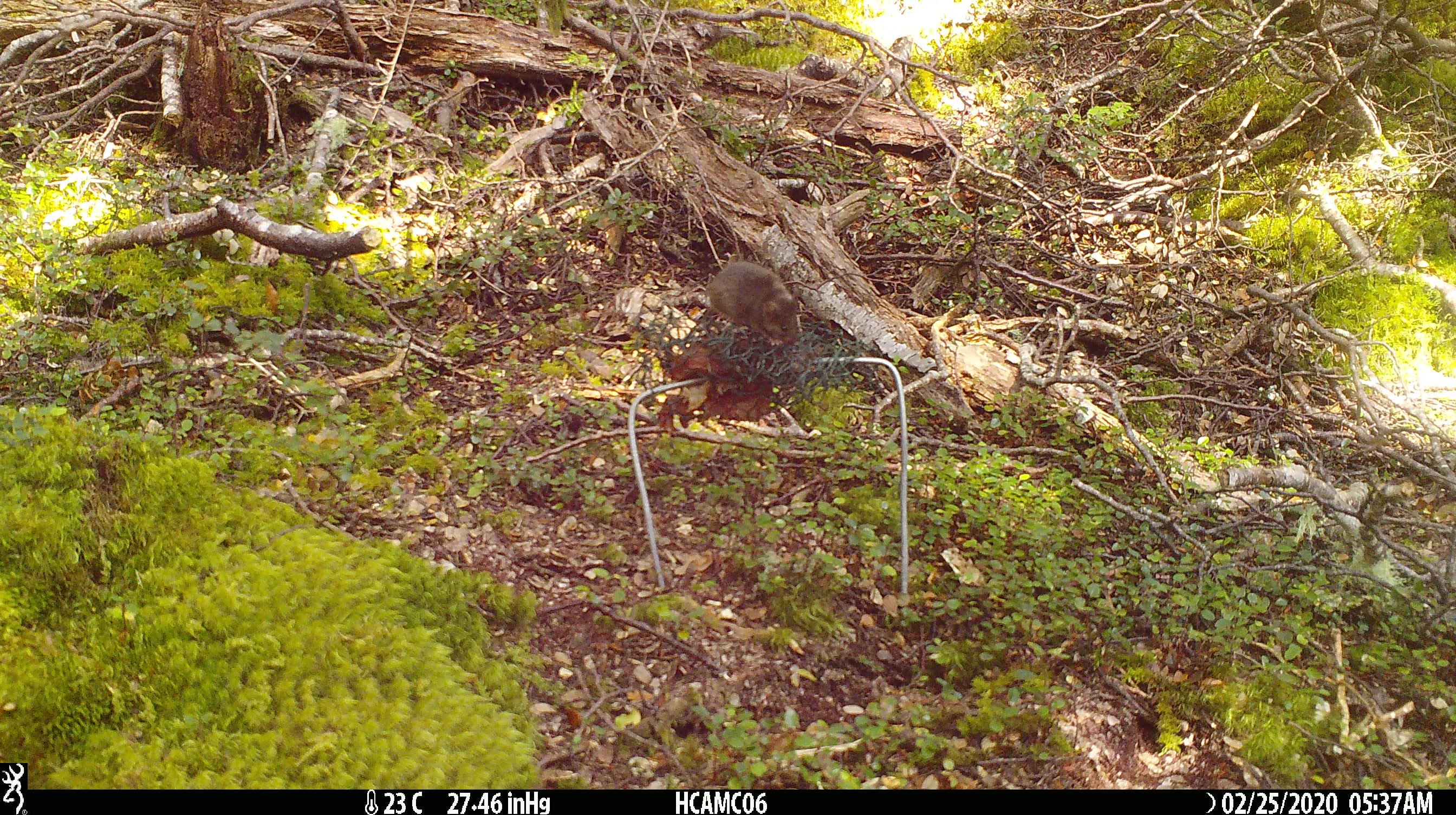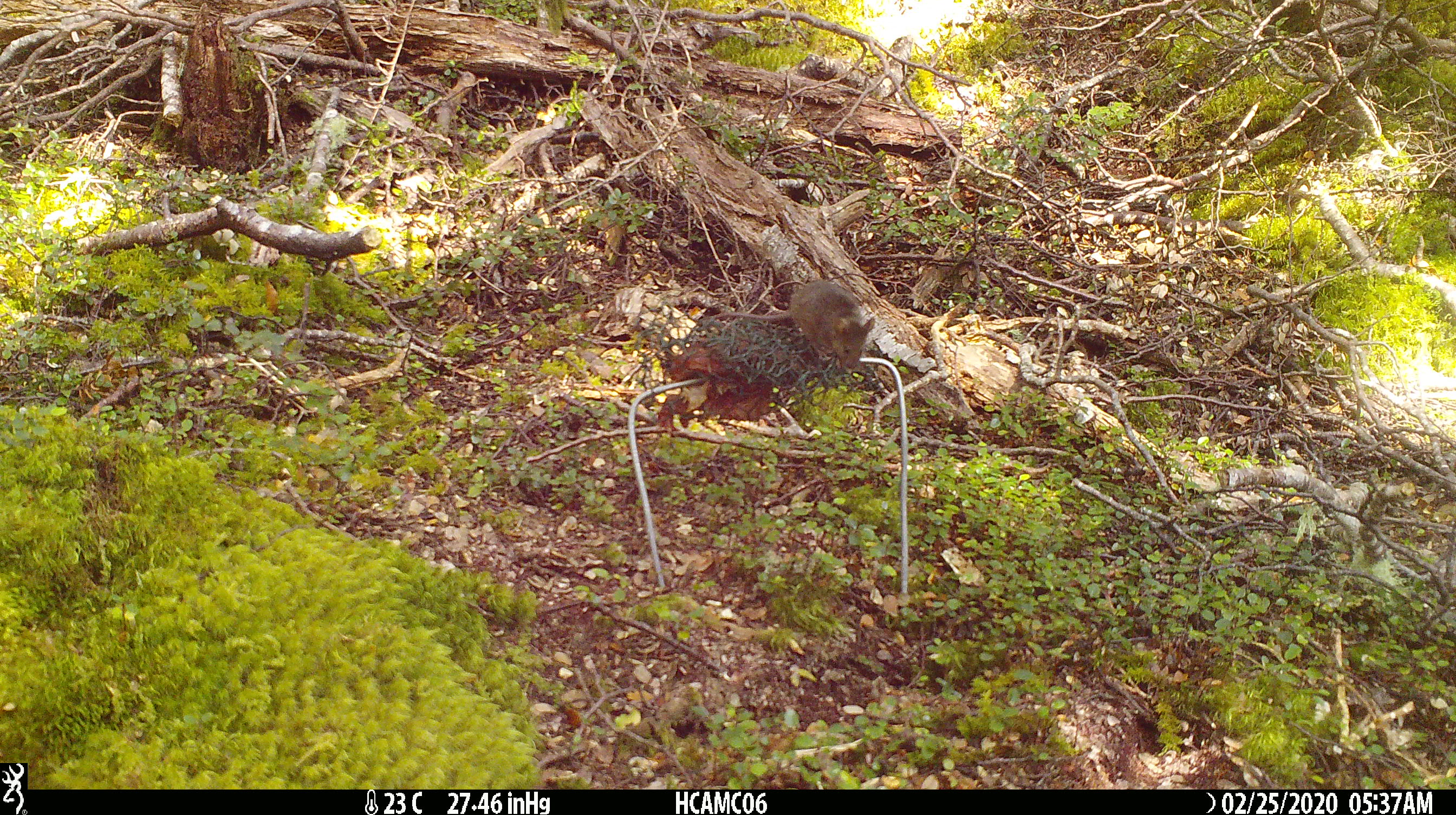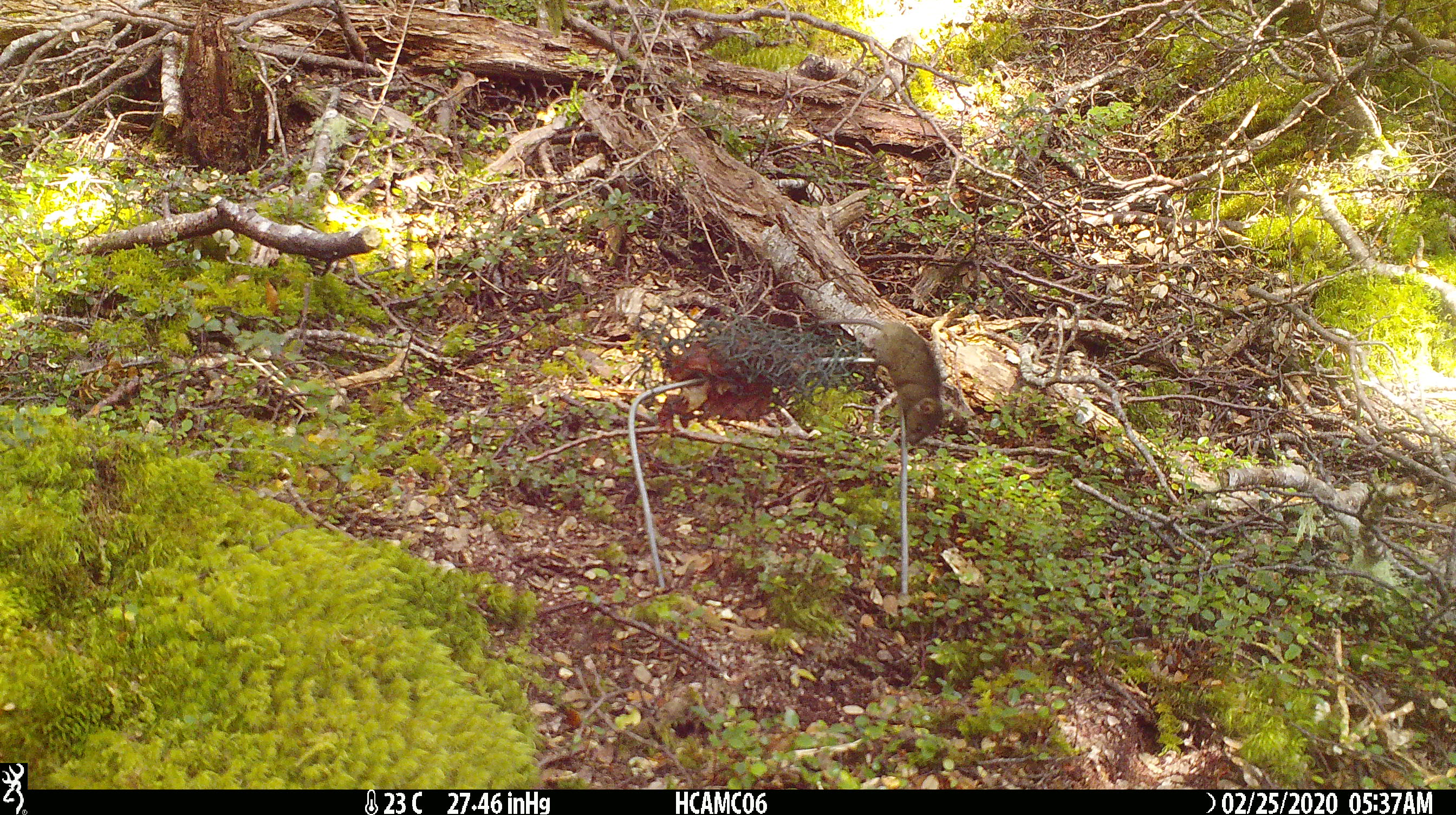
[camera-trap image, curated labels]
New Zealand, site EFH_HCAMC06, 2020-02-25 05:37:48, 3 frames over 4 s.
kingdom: Animalia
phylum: Chordata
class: Mammalia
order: Rodentia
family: Muridae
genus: Mus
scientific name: Mus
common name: mouse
Mouse (Mus).